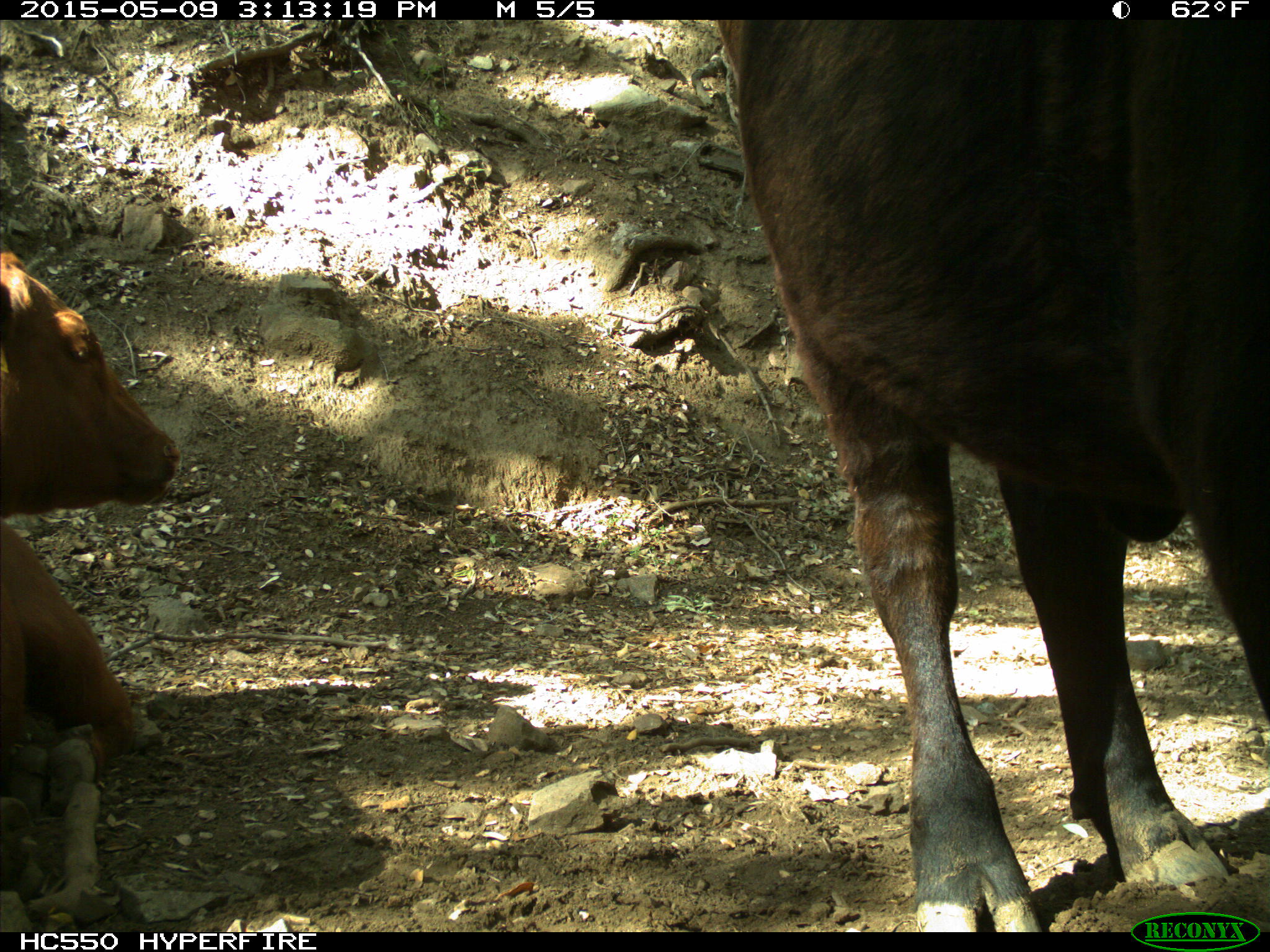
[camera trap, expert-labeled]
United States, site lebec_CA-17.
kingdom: Animalia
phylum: Chordata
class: Mammalia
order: Artiodactyla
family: Bovidae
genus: Bos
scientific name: Bos taurus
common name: domestic cow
Bos taurus (domestic cow).